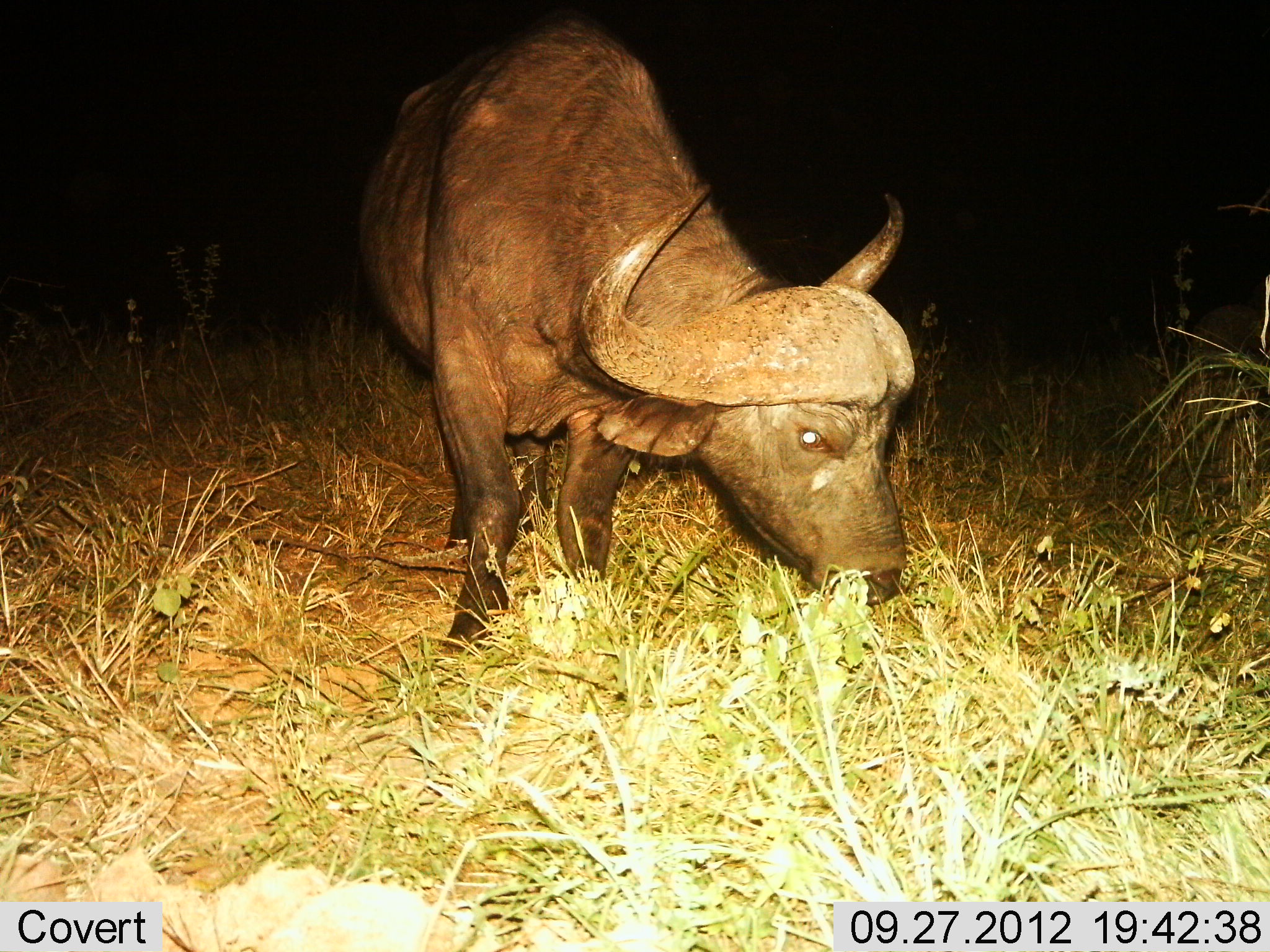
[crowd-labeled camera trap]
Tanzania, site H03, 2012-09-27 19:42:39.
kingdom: Animalia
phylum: Chordata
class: Mammalia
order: Artiodactyla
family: Bovidae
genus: Syncerus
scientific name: Syncerus caffer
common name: cape buffalo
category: buffalo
Buffalo (cape buffalo) (Syncerus caffer), count 1. Behavior (volunteer vote fractions): standing 10%, resting 0%, moving 10%, interacting 0%. Young present (vote fraction): 0%. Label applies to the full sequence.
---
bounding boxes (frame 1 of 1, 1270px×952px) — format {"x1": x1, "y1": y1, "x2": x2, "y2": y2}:
animal: {"x1": 358, "y1": 21, "x2": 916, "y2": 684}